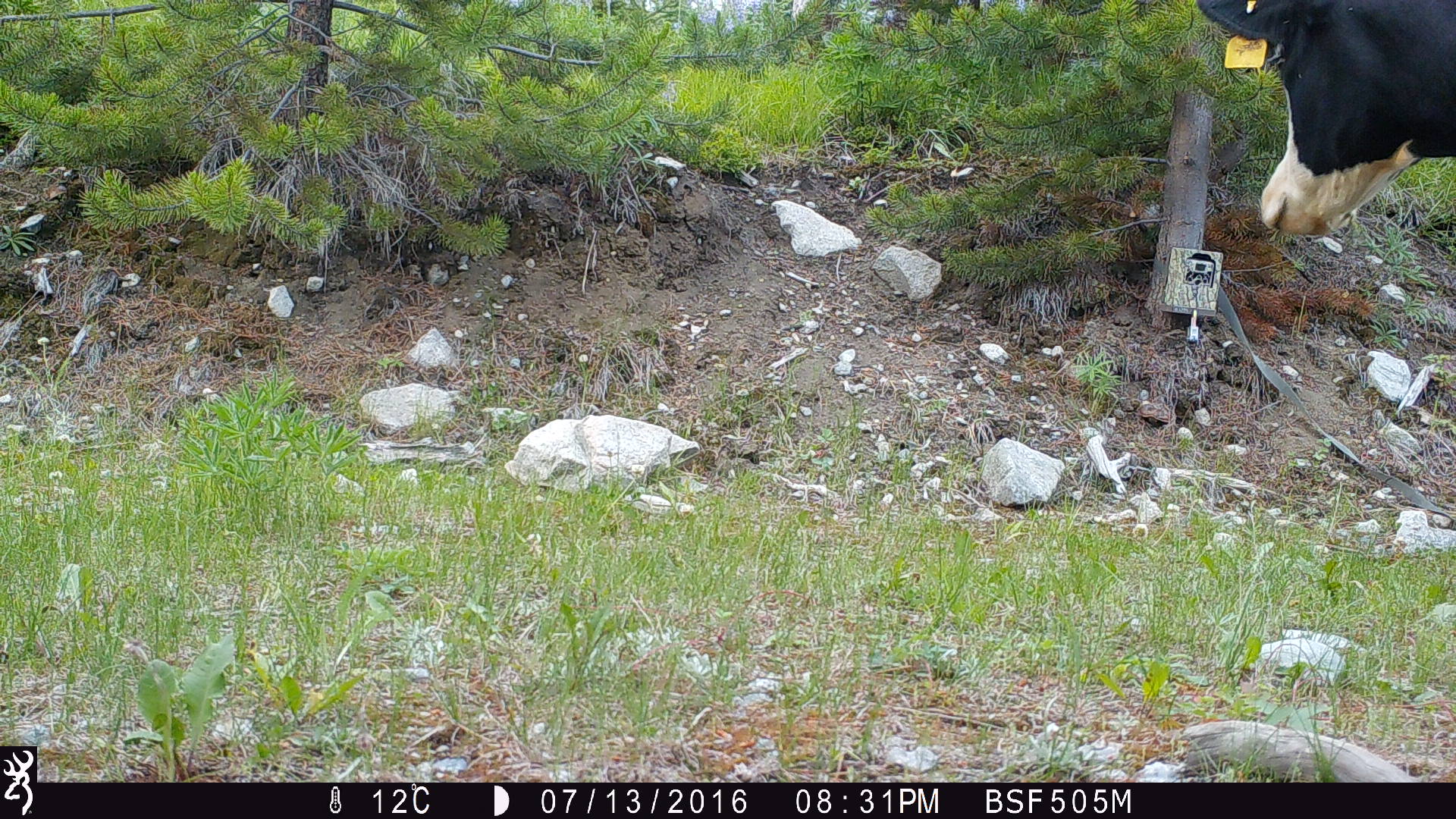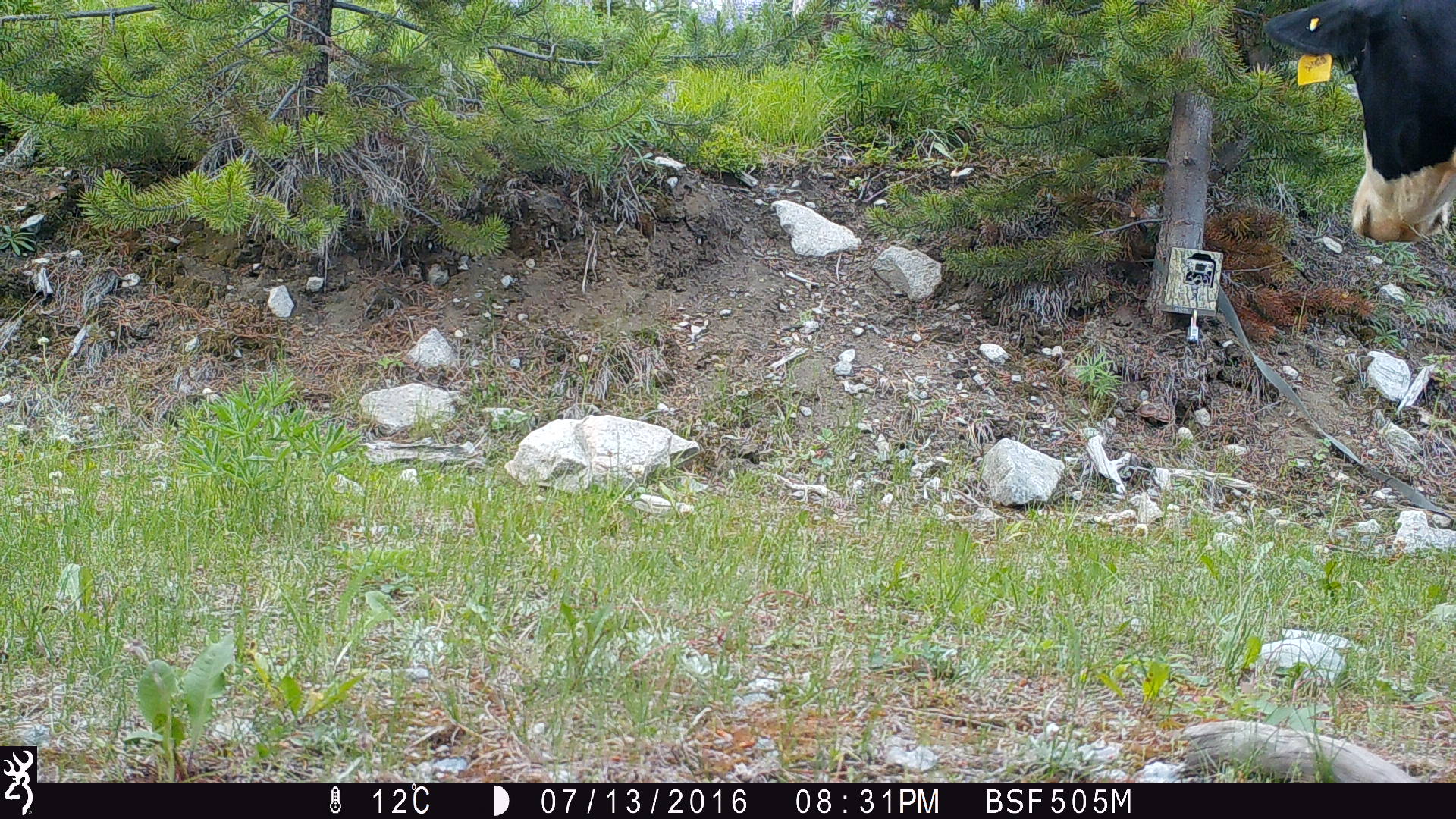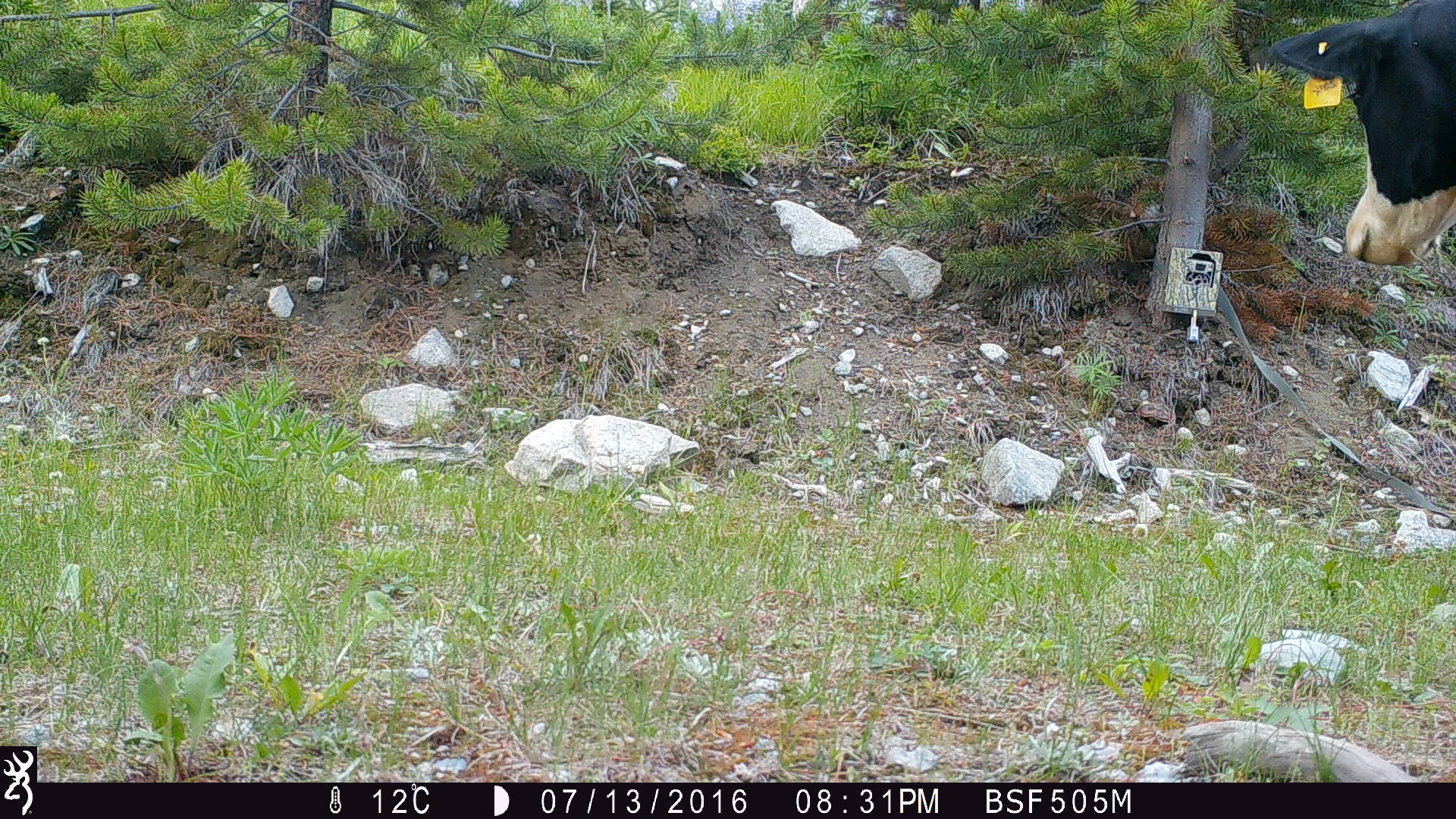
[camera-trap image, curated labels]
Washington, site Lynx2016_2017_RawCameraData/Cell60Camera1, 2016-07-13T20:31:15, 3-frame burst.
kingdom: Animalia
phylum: Chordata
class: Mammalia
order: Artiodactyla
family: Bovidae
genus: Bos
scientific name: Bos taurus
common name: domestic cattle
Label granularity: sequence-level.